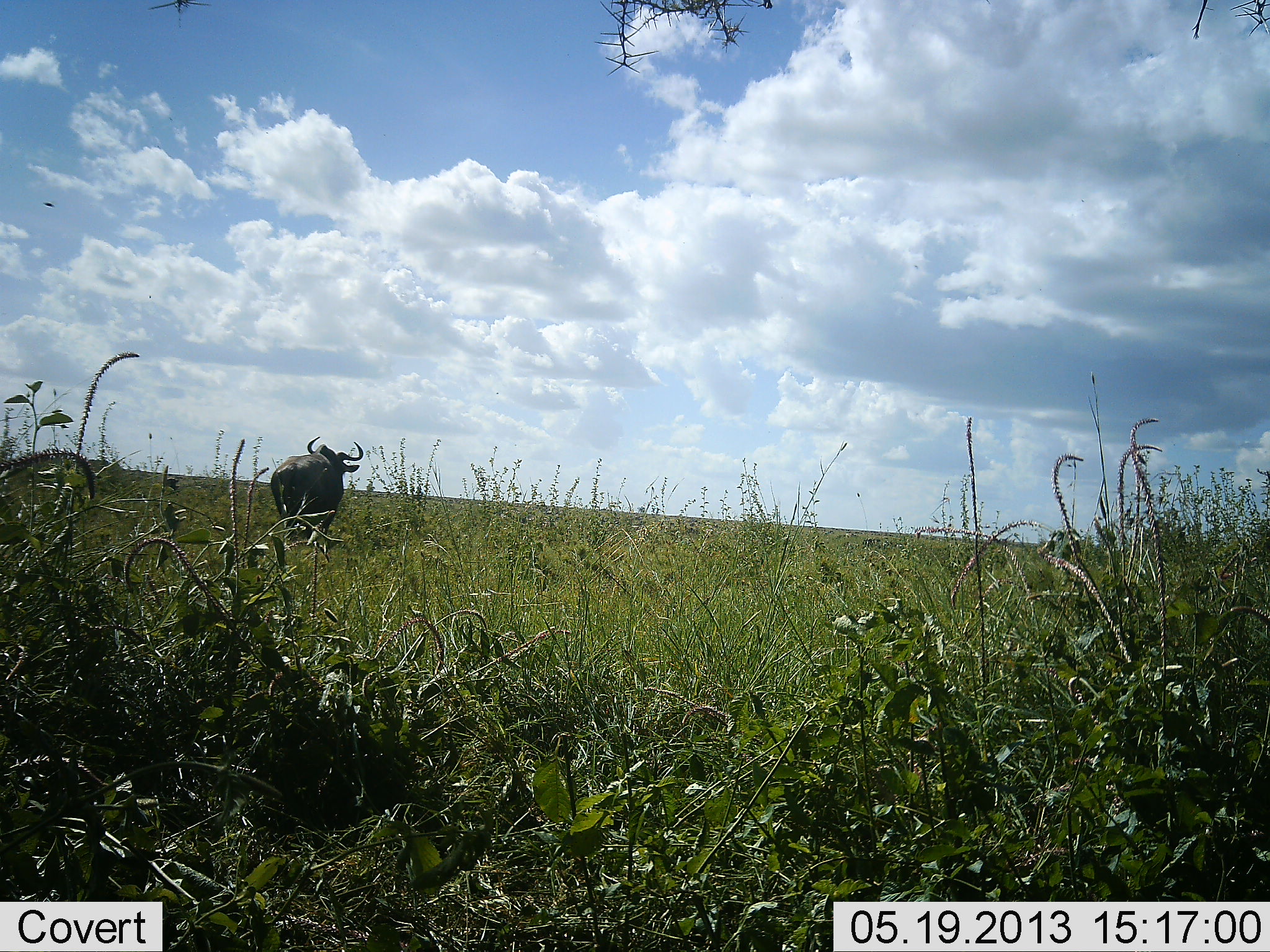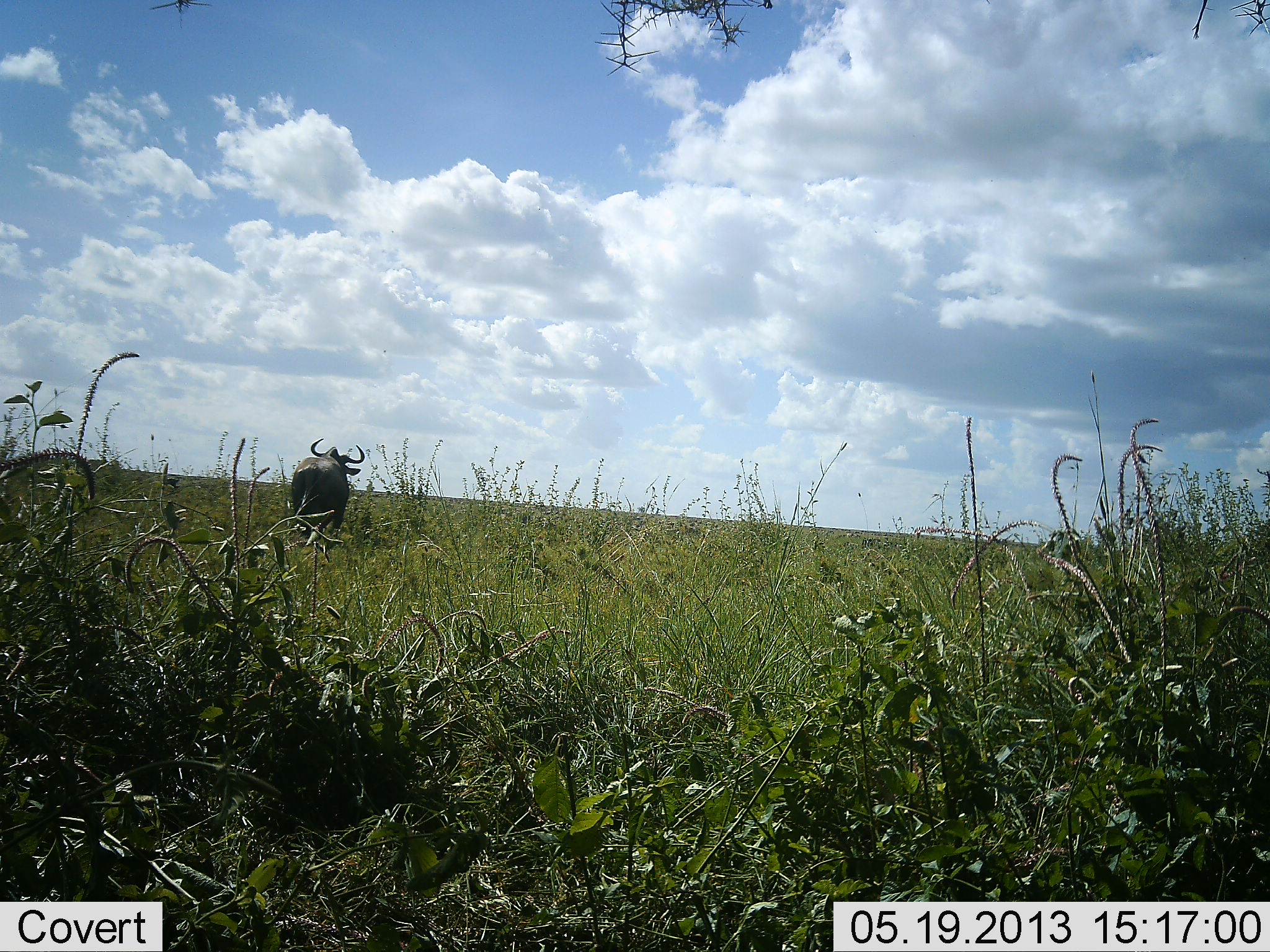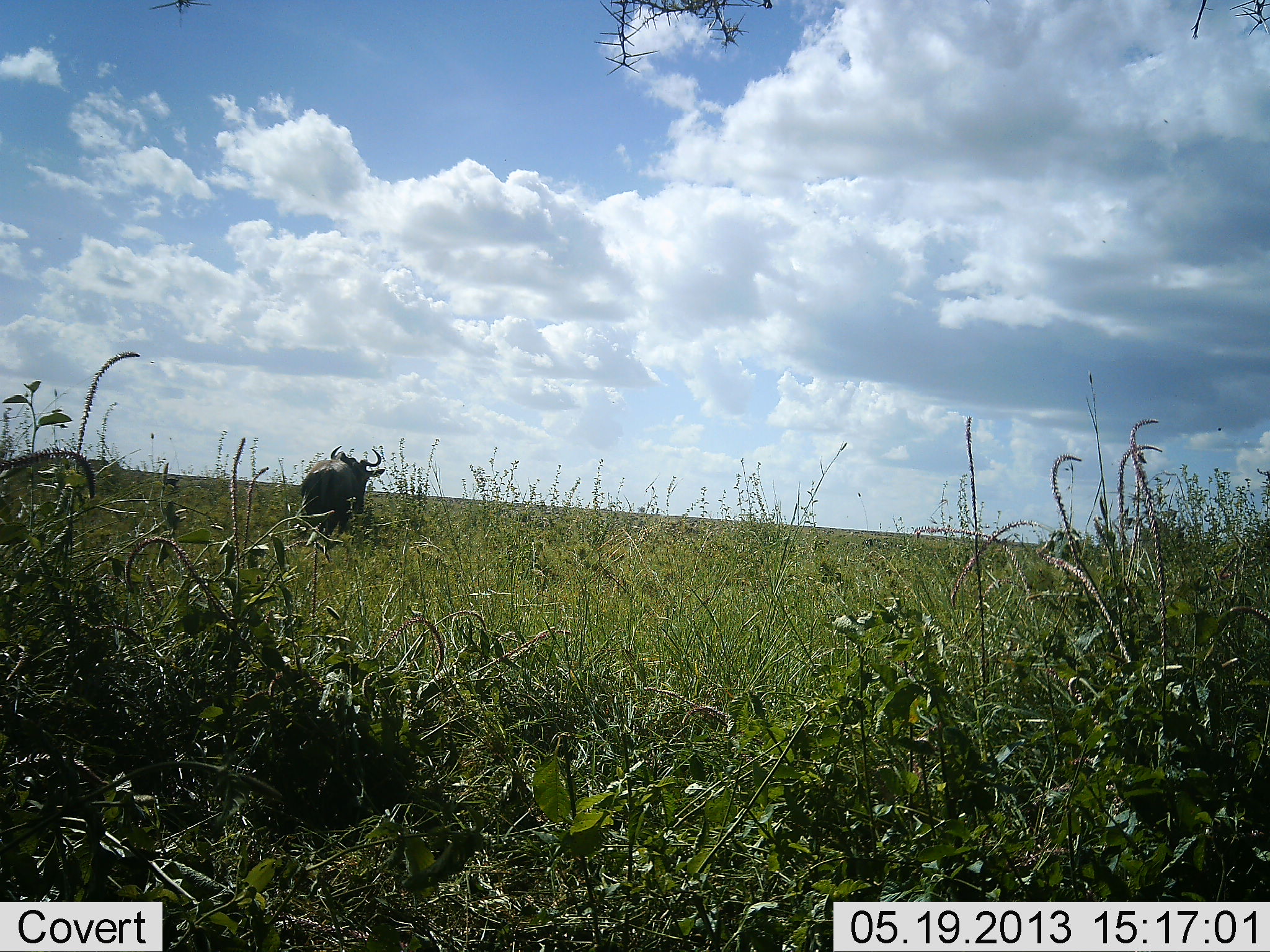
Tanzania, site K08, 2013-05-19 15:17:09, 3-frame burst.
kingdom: Animalia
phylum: Chordata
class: Mammalia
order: Artiodactyla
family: Bovidae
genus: Connochaetes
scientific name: Connochaetes taurinus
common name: blue wildebeest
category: wildebeest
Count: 1.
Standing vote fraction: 0%.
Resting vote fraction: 0%.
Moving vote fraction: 100%.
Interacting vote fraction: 0%.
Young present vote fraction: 0%.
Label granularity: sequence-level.